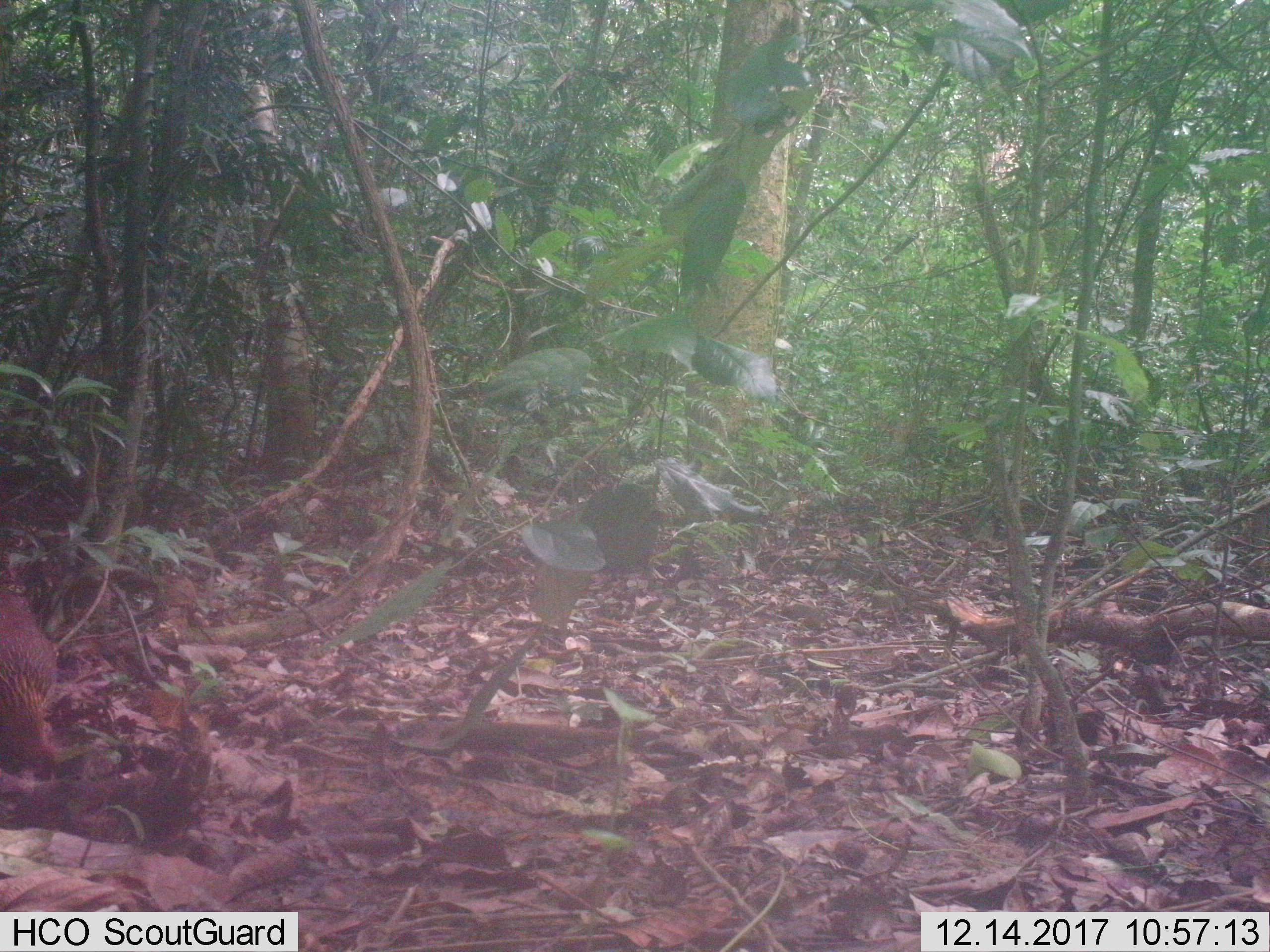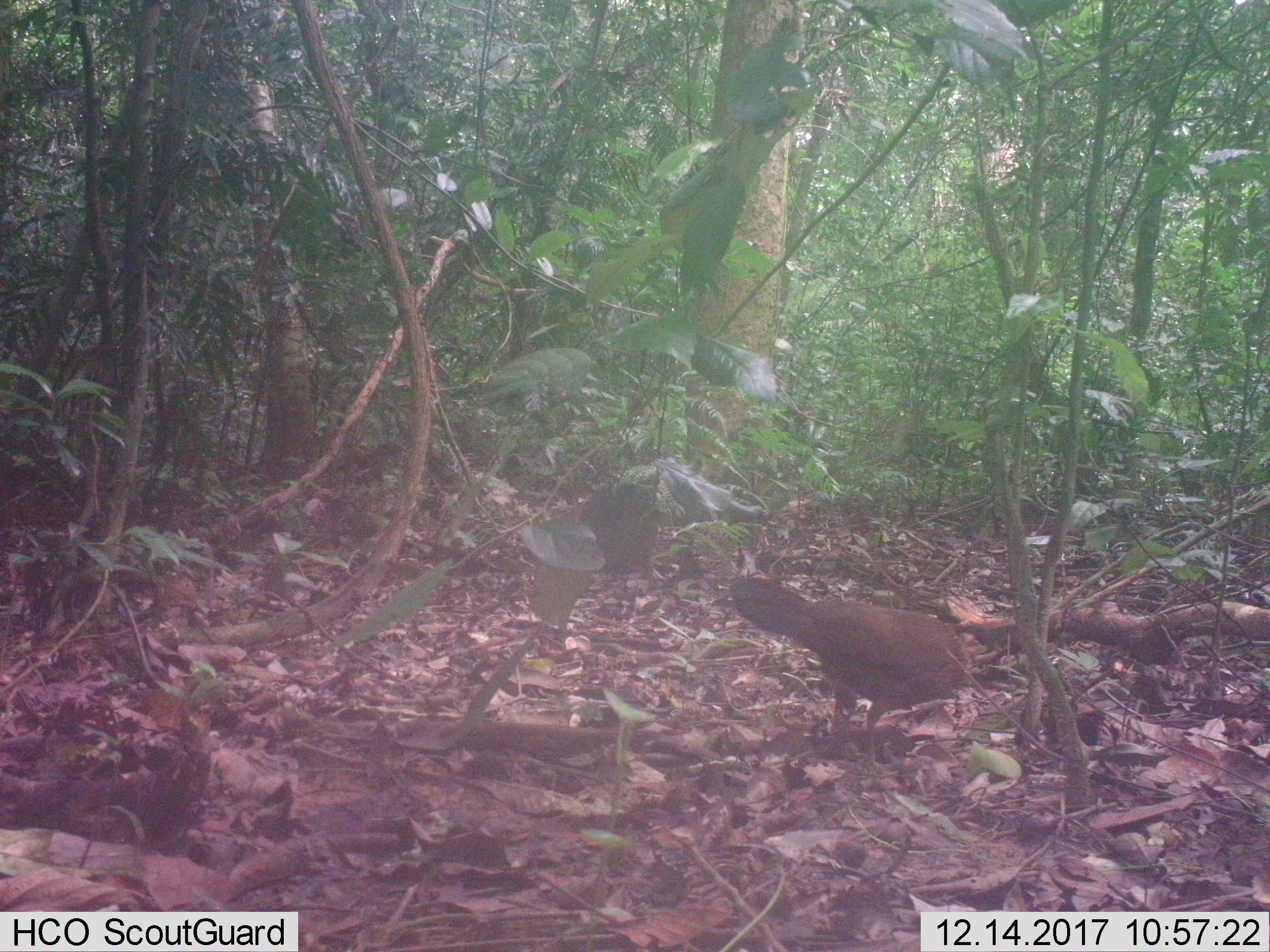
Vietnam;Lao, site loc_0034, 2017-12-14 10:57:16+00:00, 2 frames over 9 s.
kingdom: Animalia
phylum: Chordata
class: Aves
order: Galliformes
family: Phasianidae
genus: Gallus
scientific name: Gallus gallus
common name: red junglefowl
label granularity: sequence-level